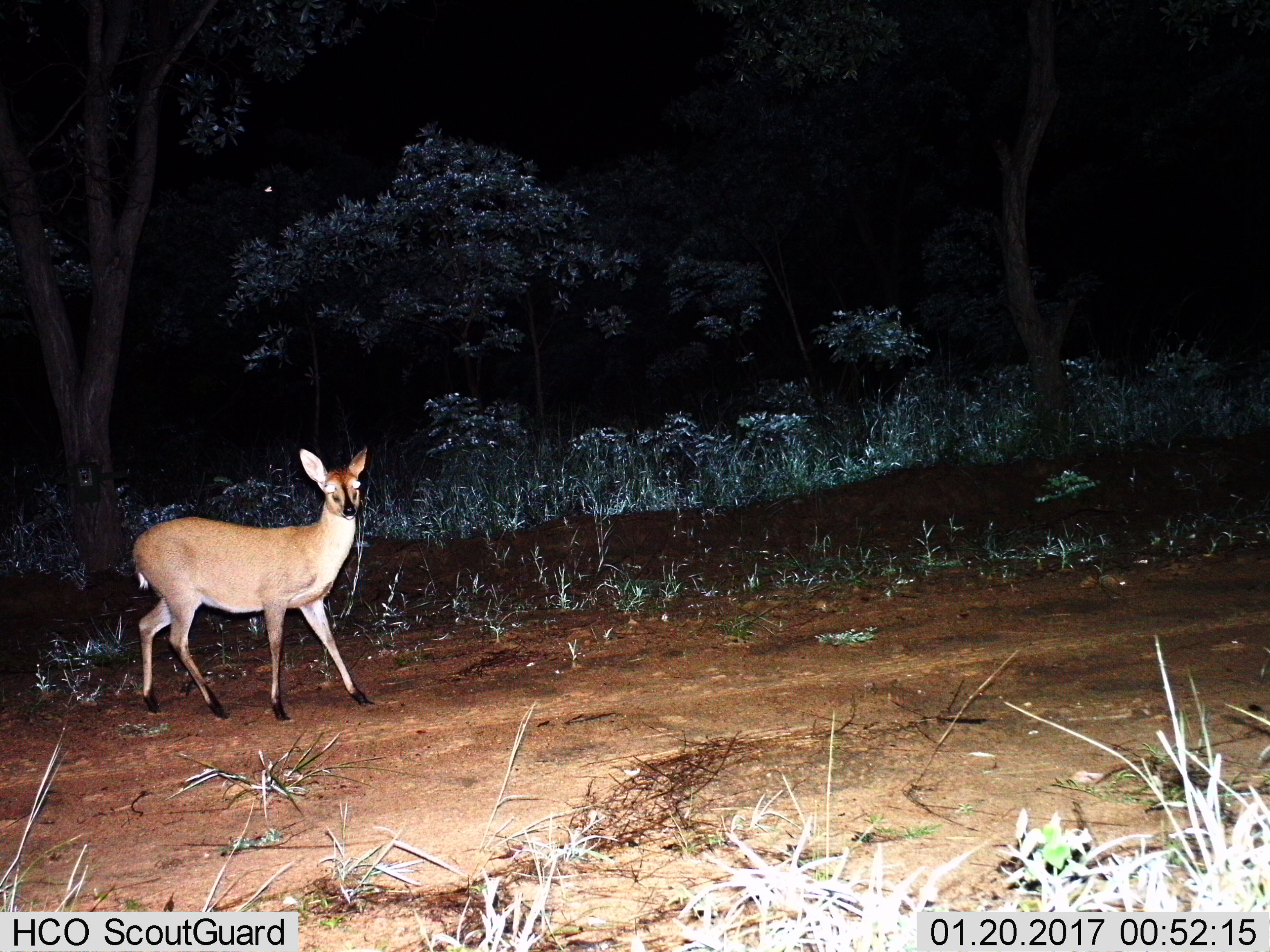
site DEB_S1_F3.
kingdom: Animalia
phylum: Chordata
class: Mammalia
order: Artiodactyla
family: Bovidae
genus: Sylvicapra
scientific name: Sylvicapra grimmia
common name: common duiker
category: duikercommongrey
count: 1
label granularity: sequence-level